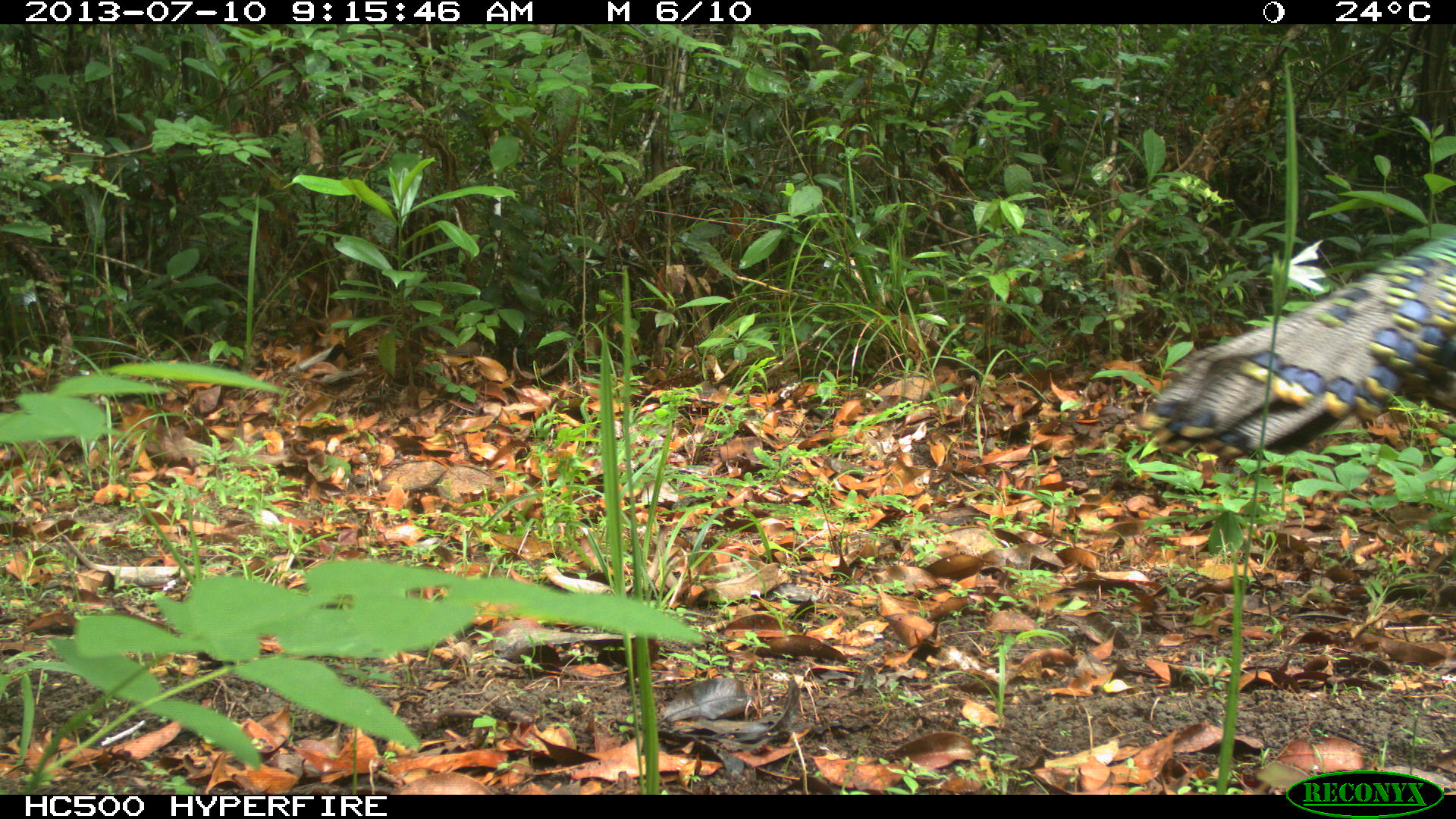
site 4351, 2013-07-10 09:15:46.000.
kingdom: Animalia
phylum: Chordata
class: Aves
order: Galliformes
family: Phasianidae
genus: Meleagris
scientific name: Meleagris ocellata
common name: ocellated turkey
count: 1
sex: male